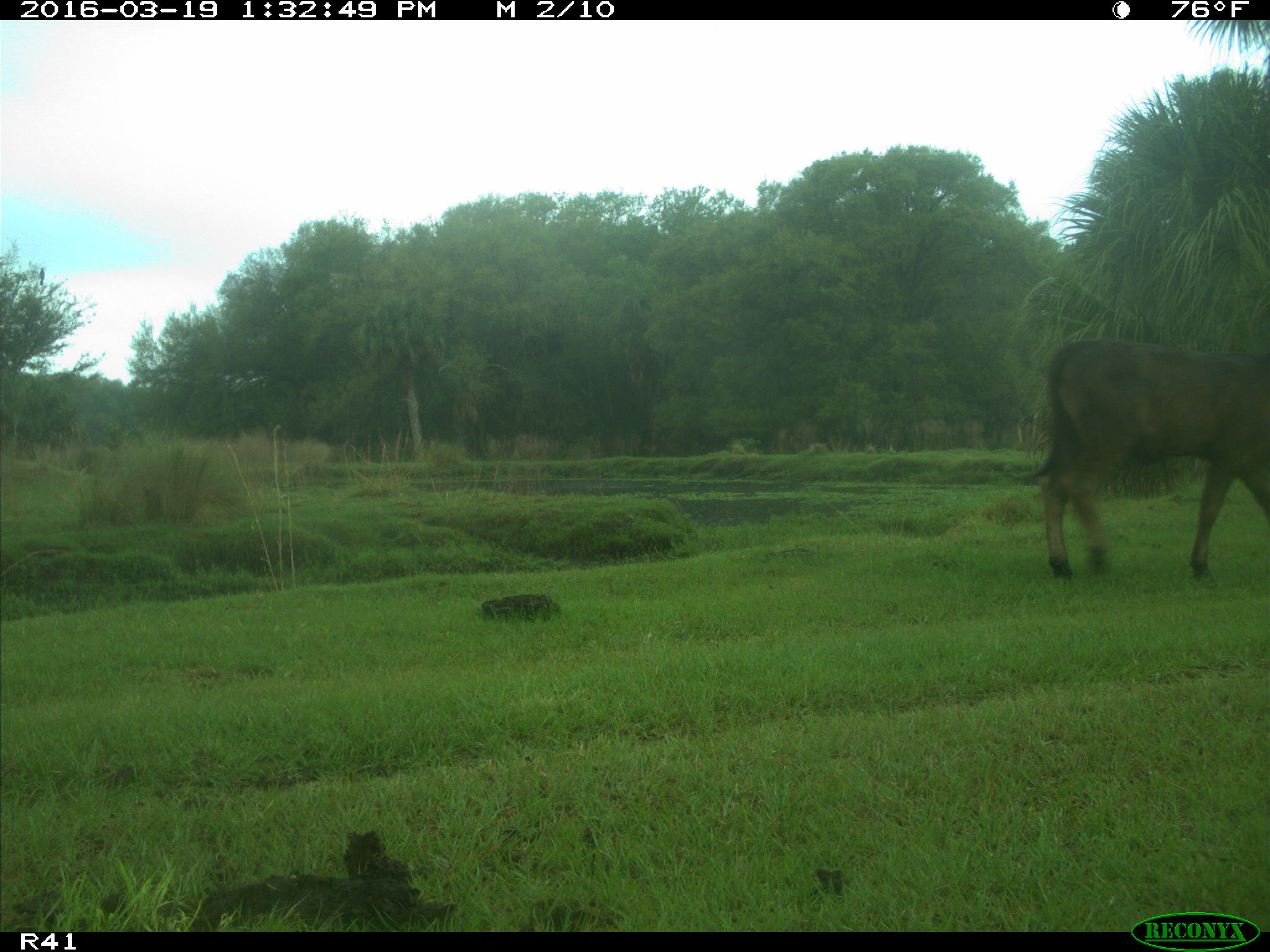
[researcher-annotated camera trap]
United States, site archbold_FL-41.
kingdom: Animalia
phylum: Chordata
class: Mammalia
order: Artiodactyla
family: Bovidae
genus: Bos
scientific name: Bos taurus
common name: domestic cow